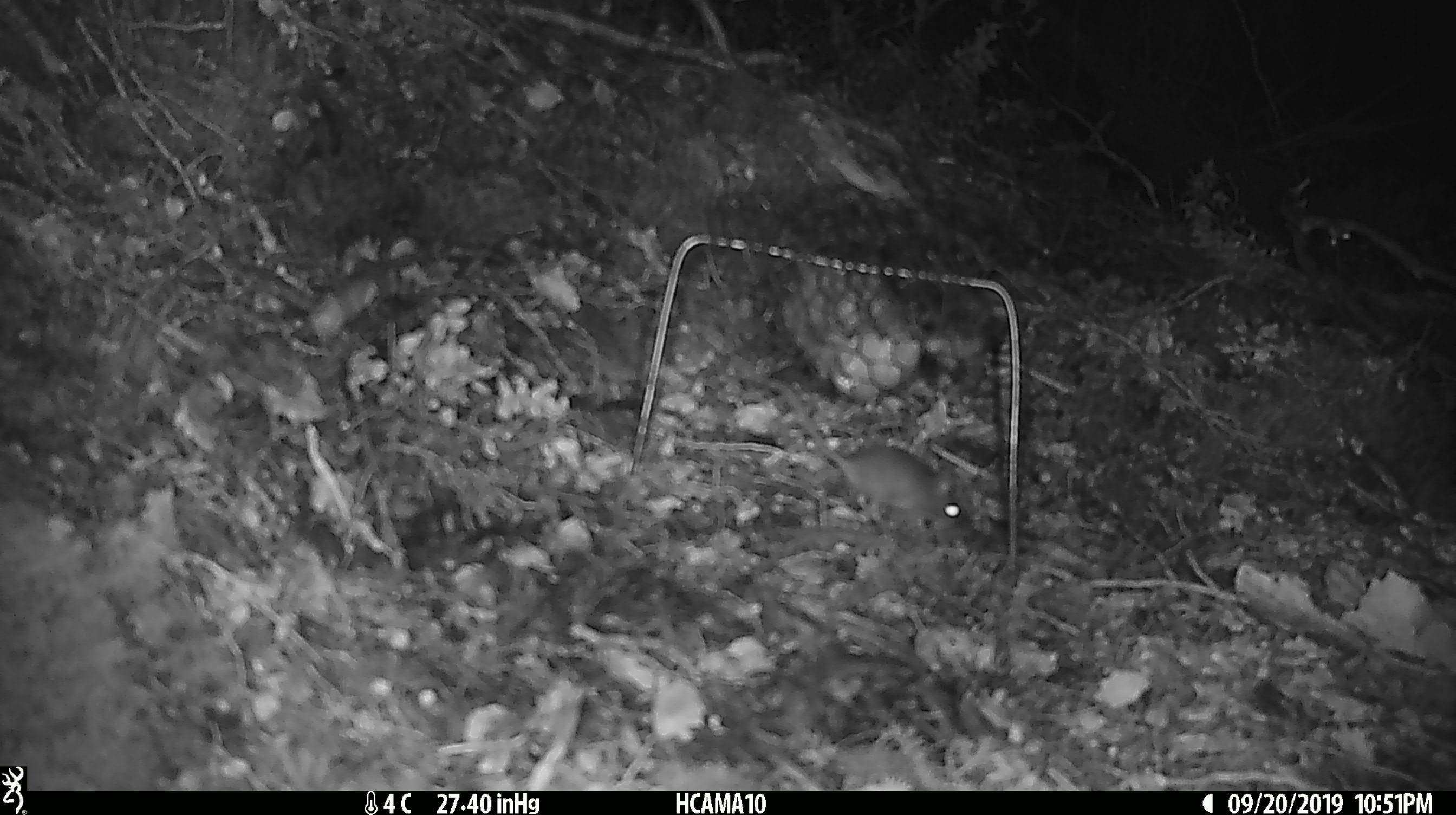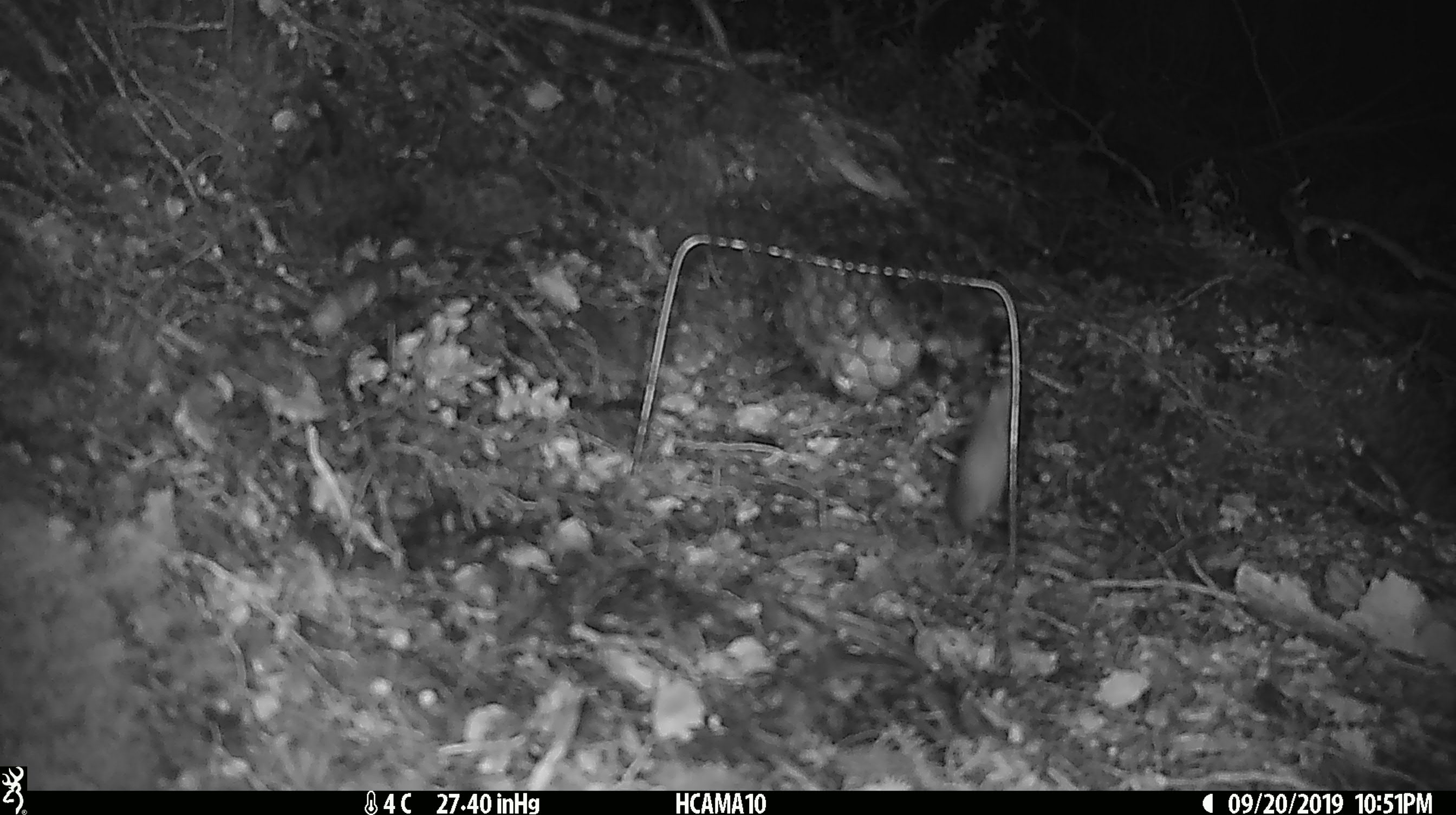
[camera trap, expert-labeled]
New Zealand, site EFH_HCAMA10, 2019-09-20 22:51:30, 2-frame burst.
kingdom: Animalia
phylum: Chordata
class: Mammalia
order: Rodentia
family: Muridae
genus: Mus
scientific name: Mus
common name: mouse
Mouse (Mus).